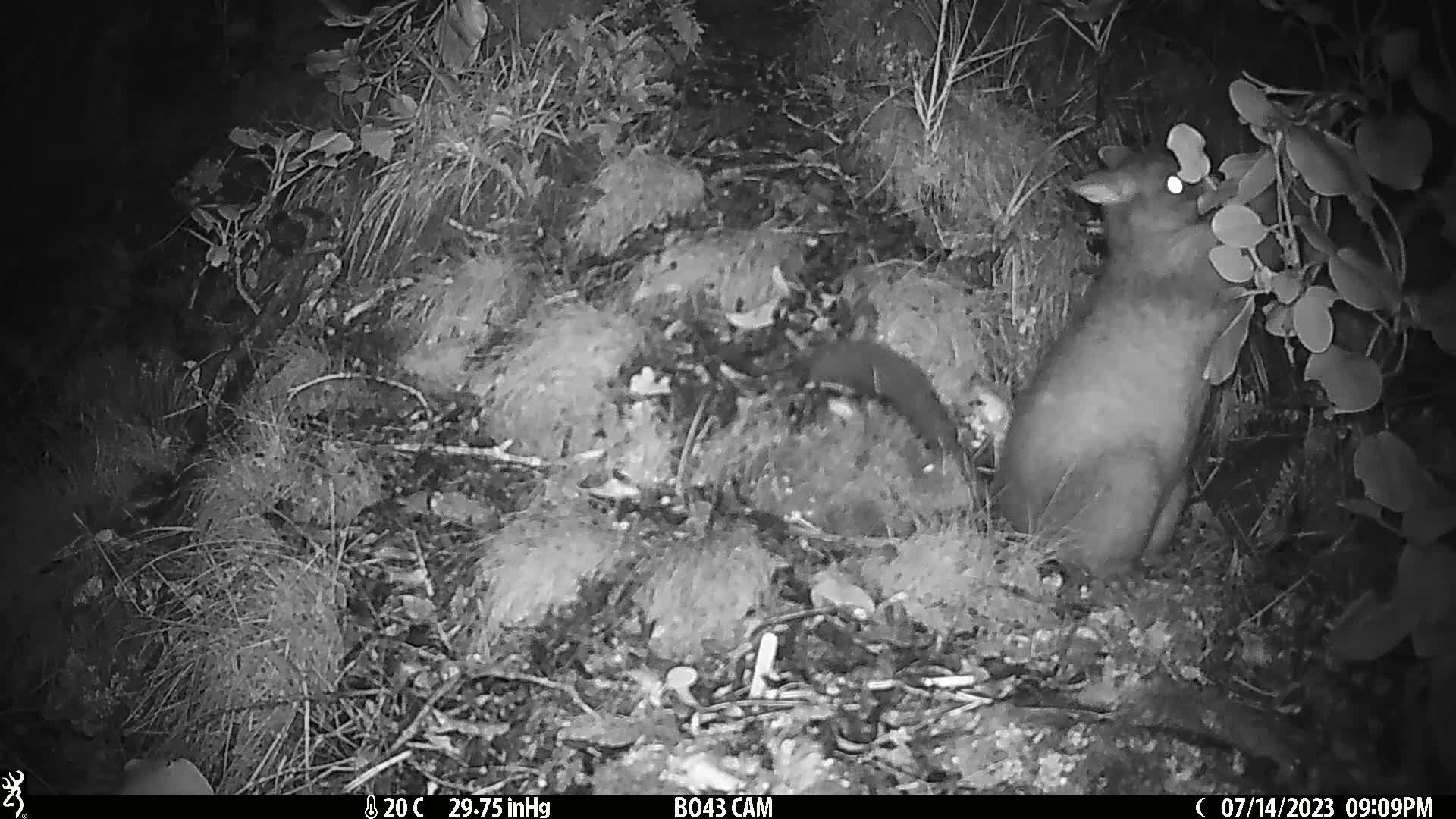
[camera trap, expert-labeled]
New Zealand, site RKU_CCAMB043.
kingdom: Animalia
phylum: Chordata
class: Mammalia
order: Diprotodontia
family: Phalangeridae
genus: Trichosurus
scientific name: Trichosurus vulpecula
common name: common brushtail possum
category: possum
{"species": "possum (common brushtail possum) (Trichosurus vulpecula)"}